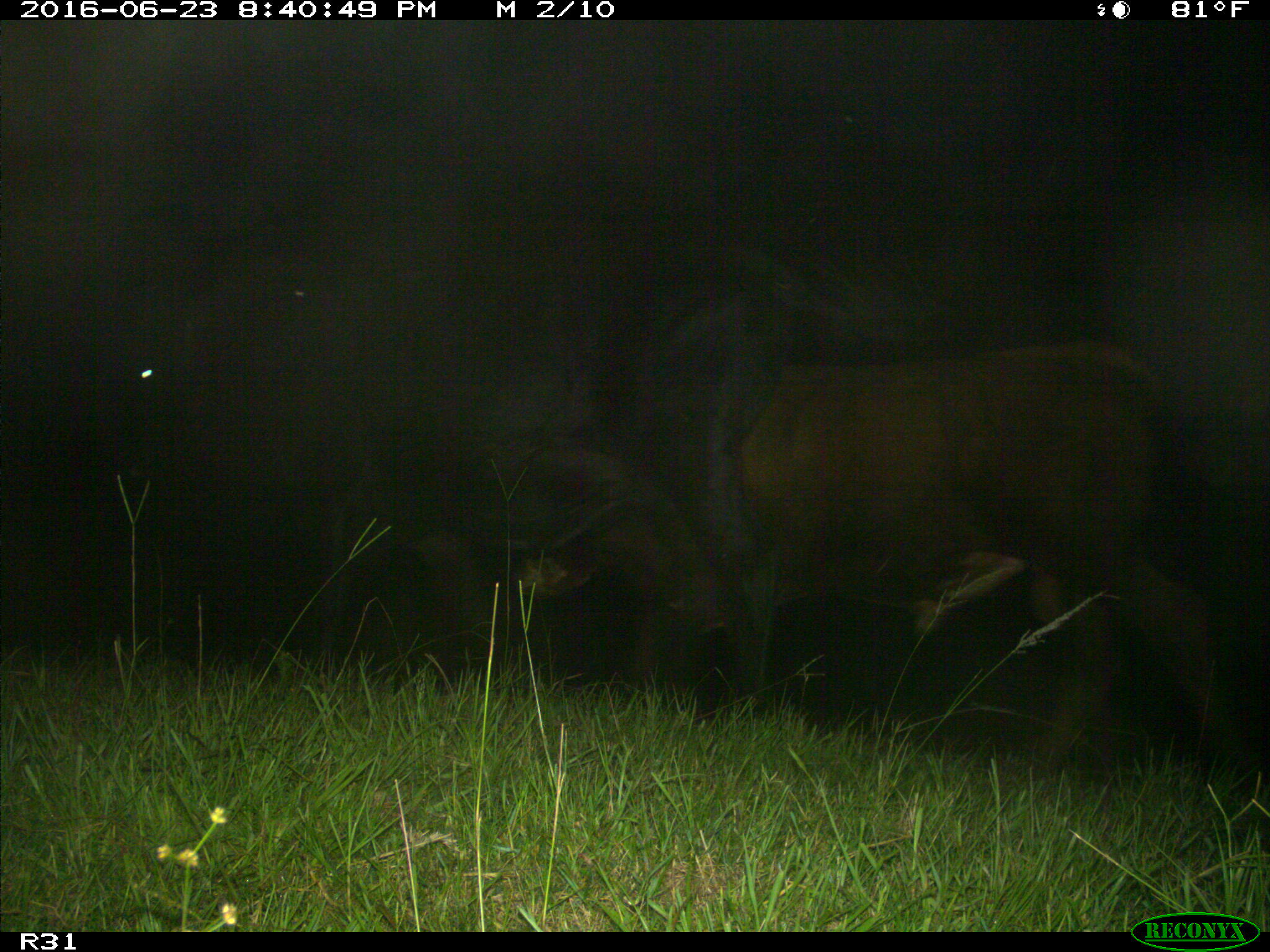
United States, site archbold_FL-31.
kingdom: Animalia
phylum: Chordata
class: Mammalia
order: Artiodactyla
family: Bovidae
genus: Bos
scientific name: Bos taurus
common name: domestic cow